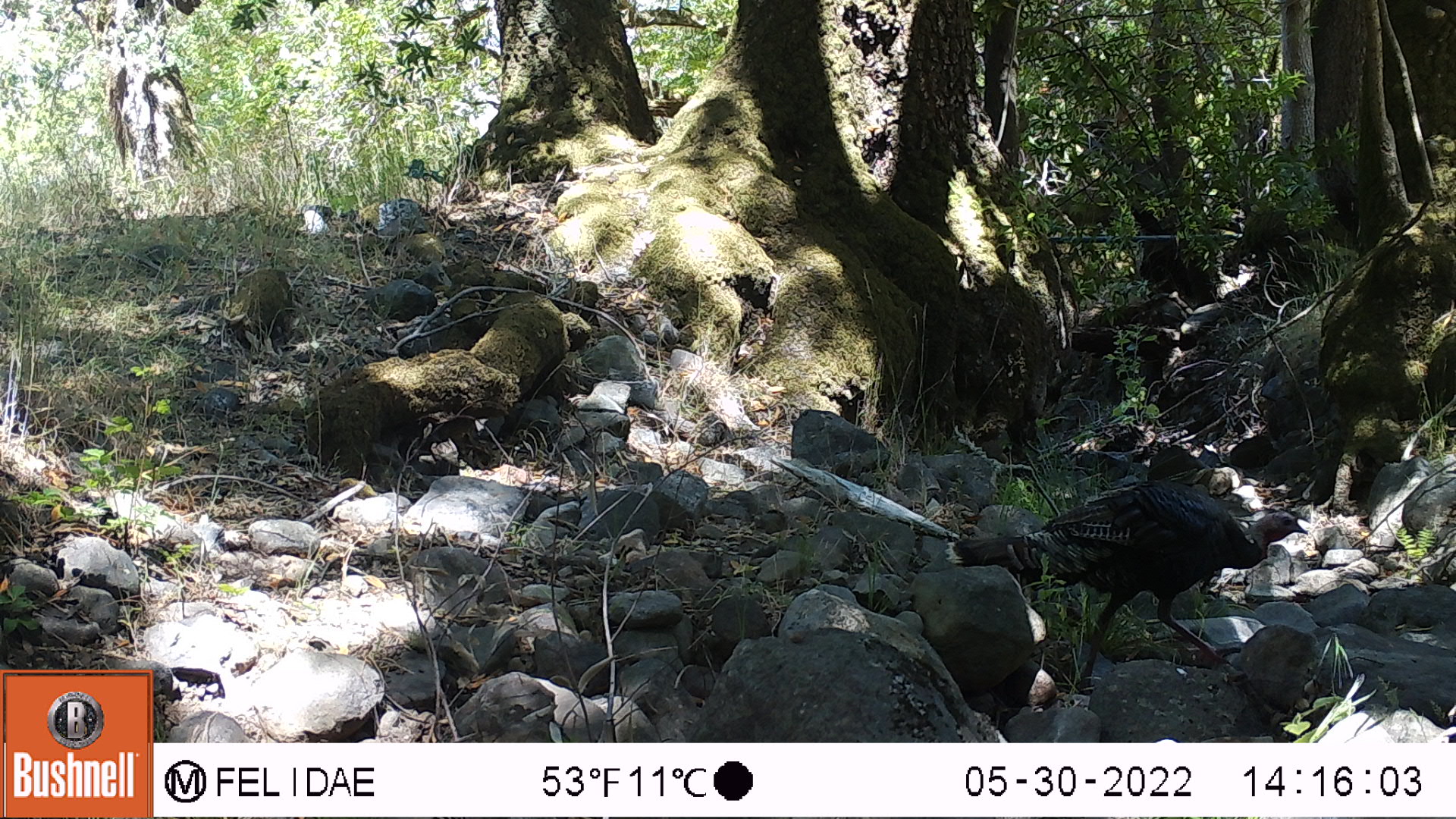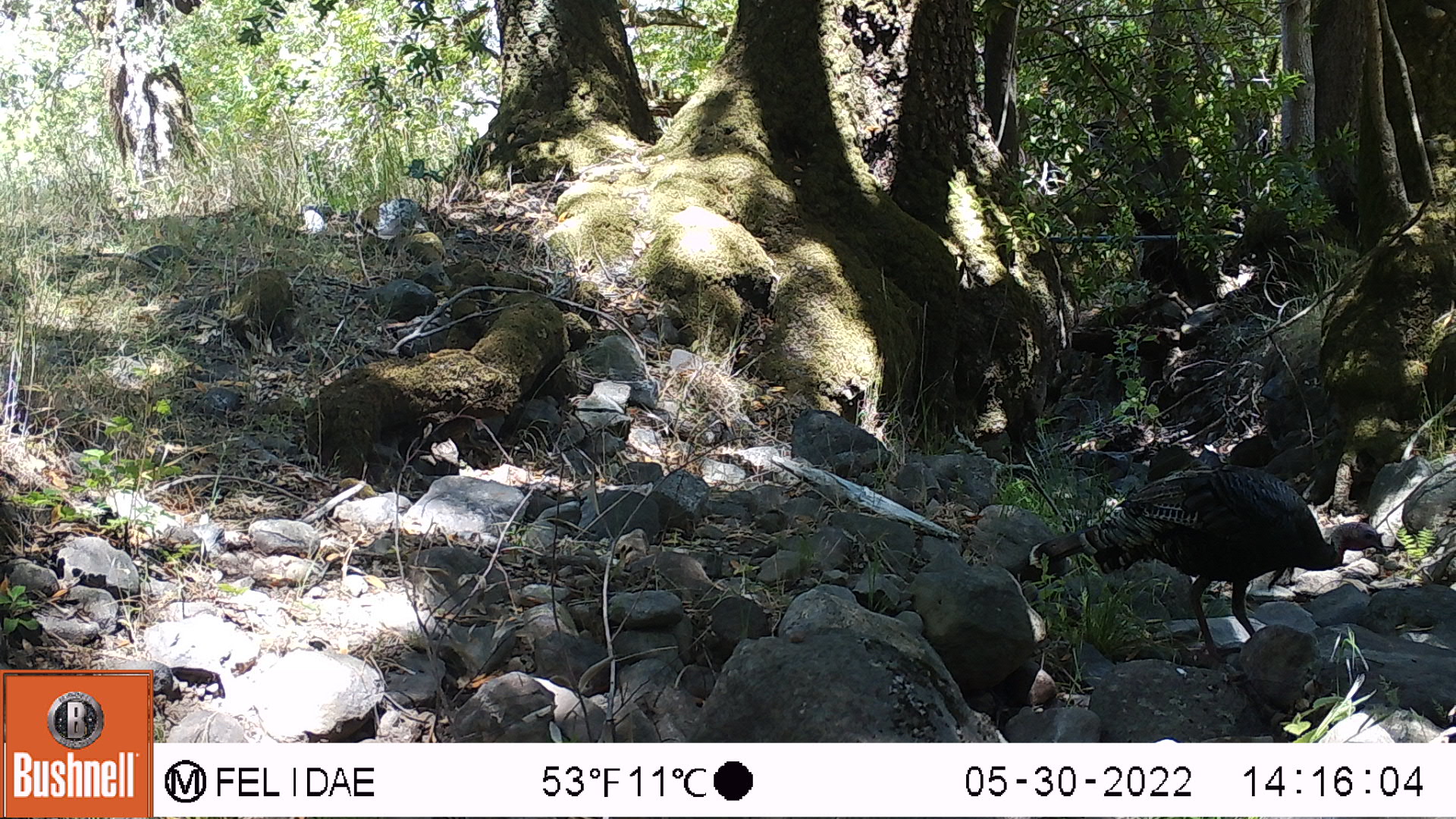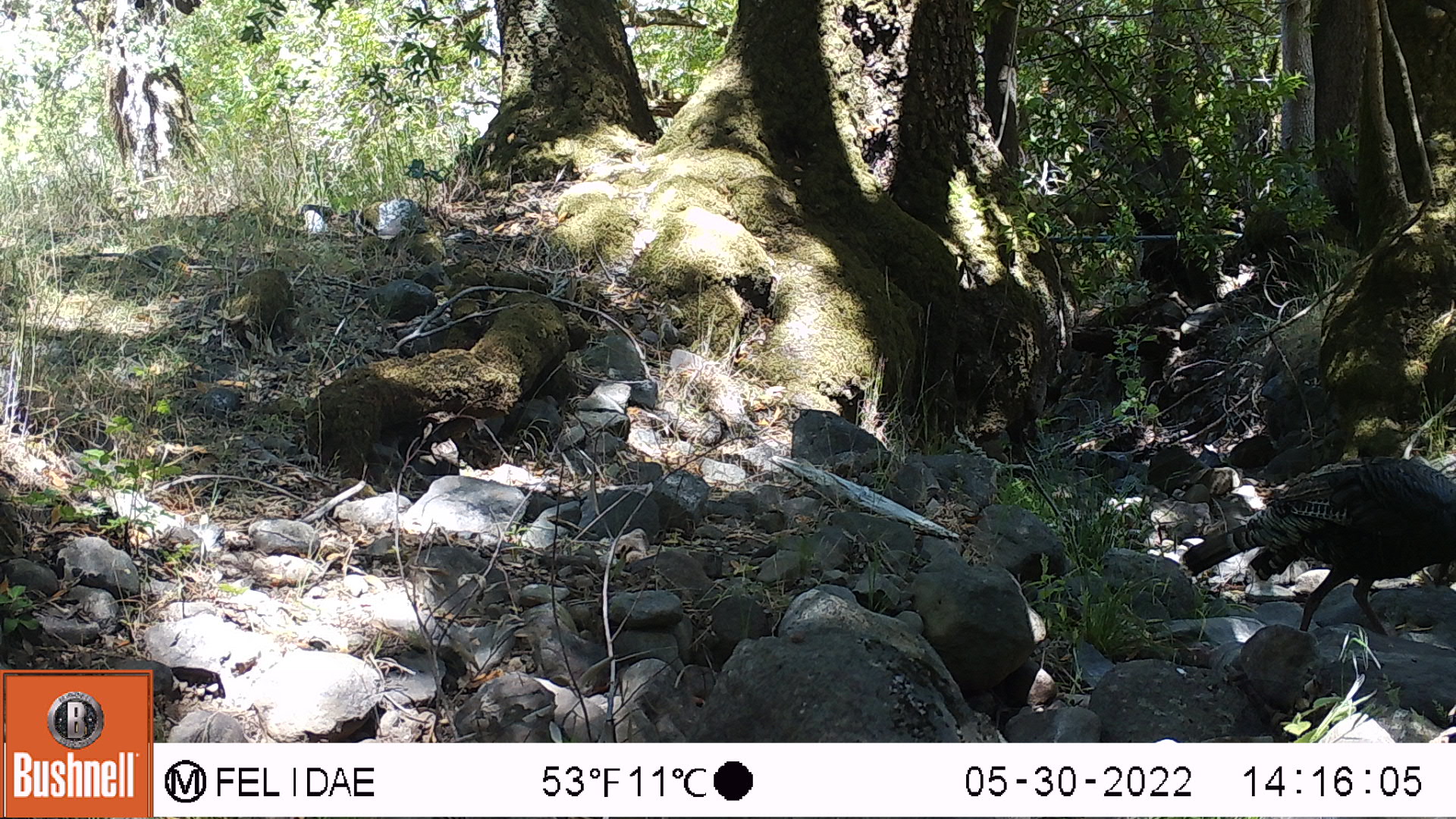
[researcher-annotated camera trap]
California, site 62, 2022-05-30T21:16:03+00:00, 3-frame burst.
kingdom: Animalia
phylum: Chordata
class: Aves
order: Galliformes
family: Phasianidae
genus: Meleagris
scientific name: Meleagris gallopavo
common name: turkey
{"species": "turkey (Meleagris gallopavo)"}